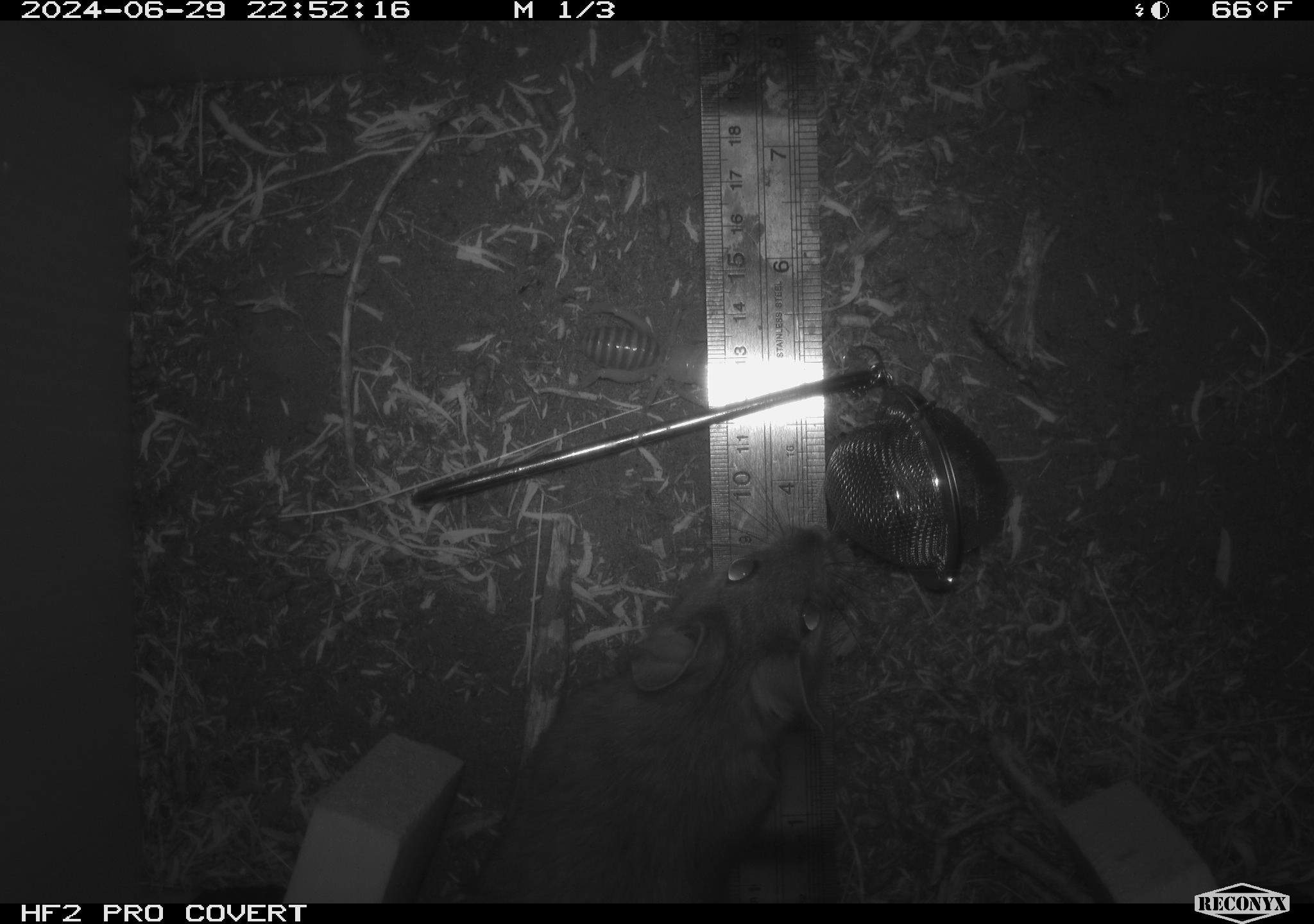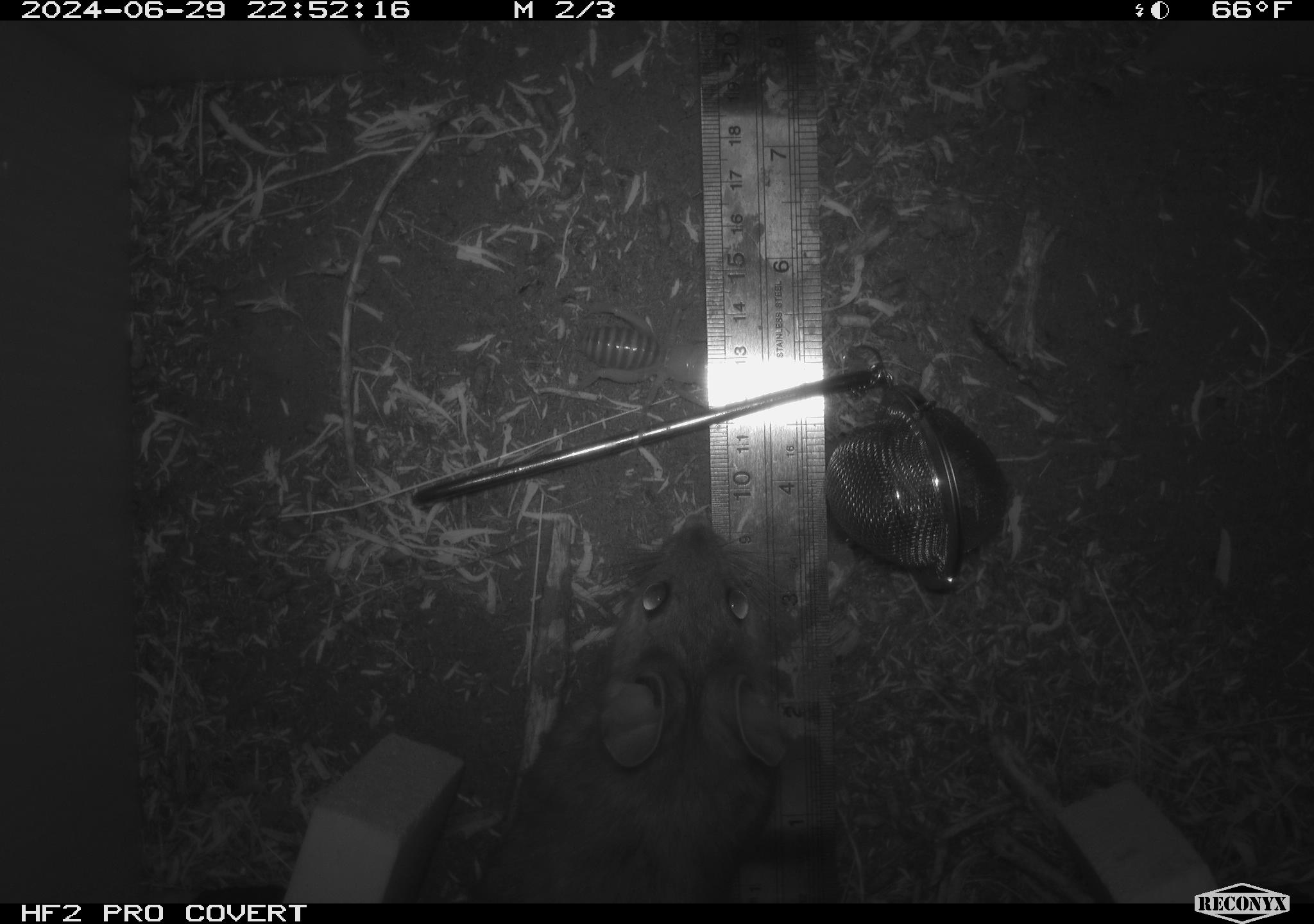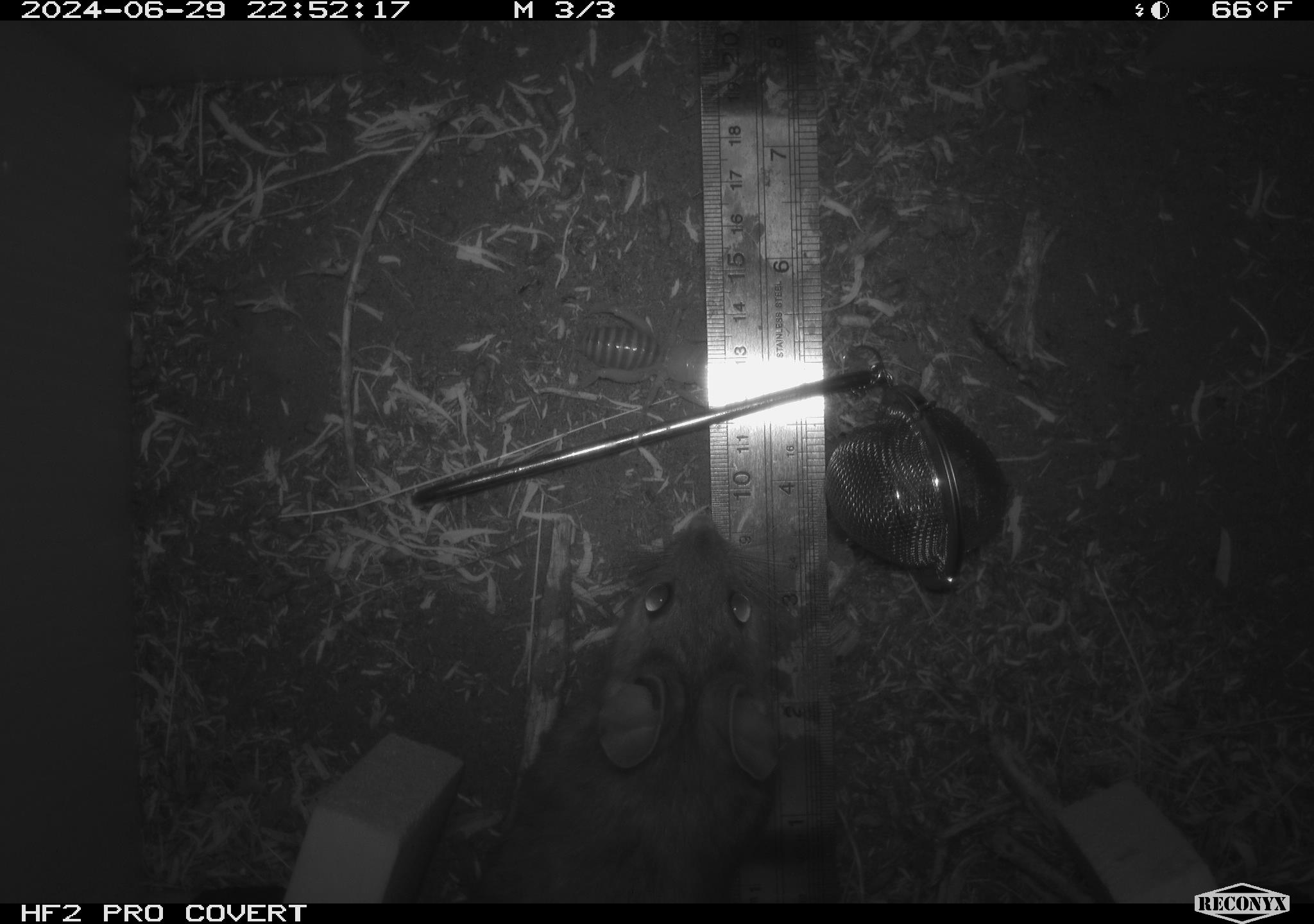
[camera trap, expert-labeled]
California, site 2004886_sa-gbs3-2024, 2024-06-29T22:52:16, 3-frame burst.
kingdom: Animalia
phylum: Chordata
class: Mammalia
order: Rodentia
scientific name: Rodentia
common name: woodrat or rat or mouse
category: woodrat or rat or mouse species